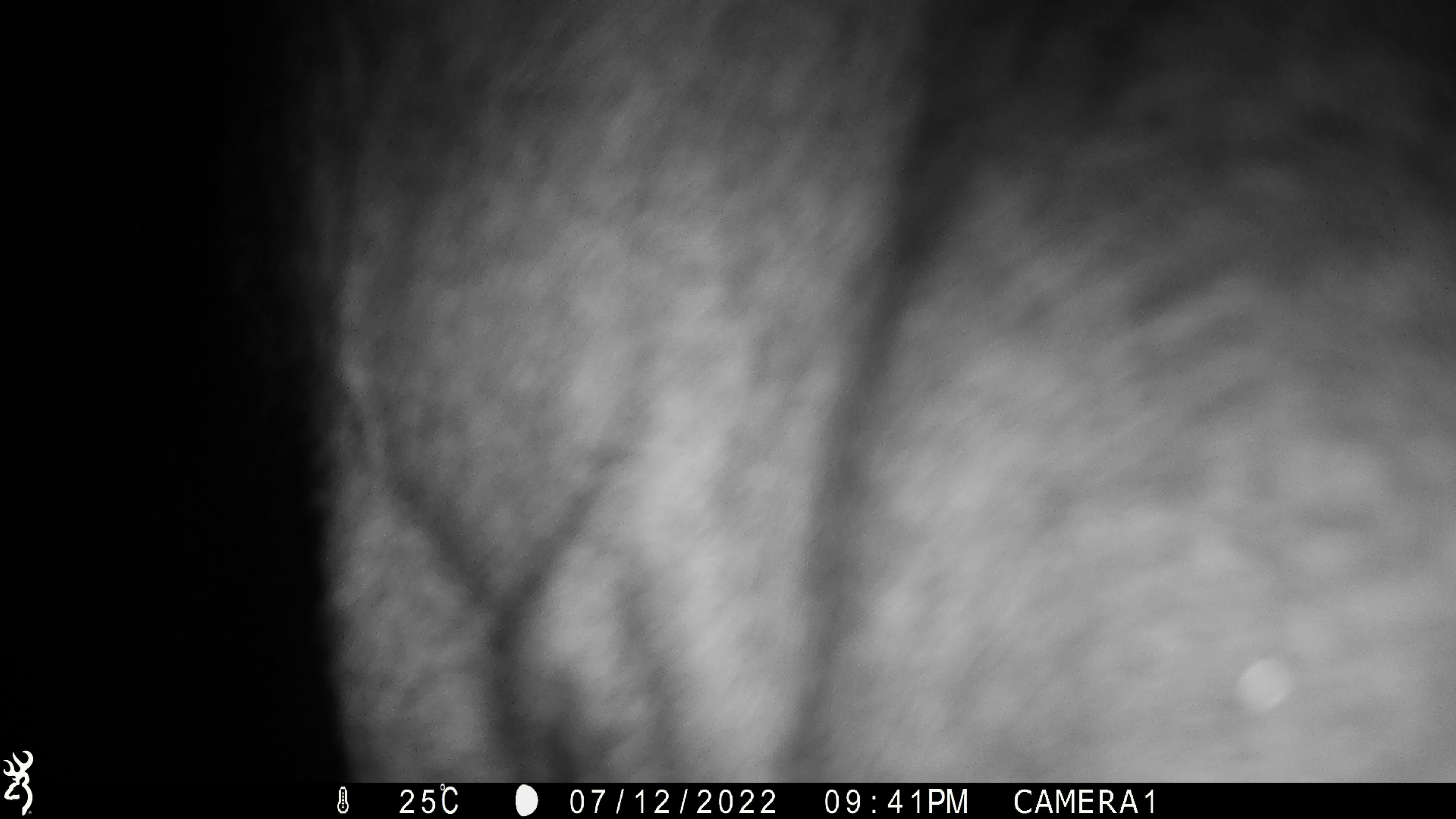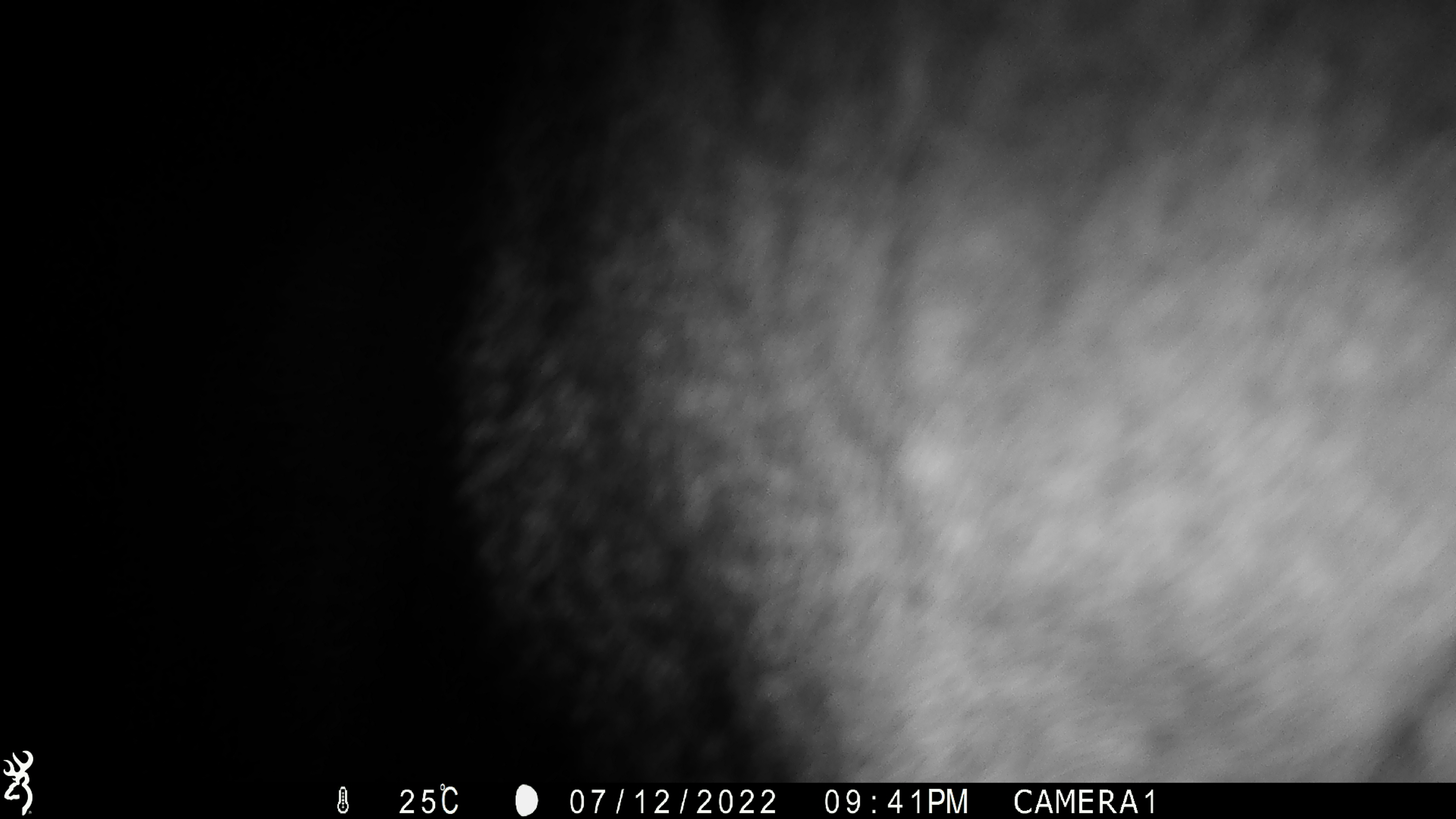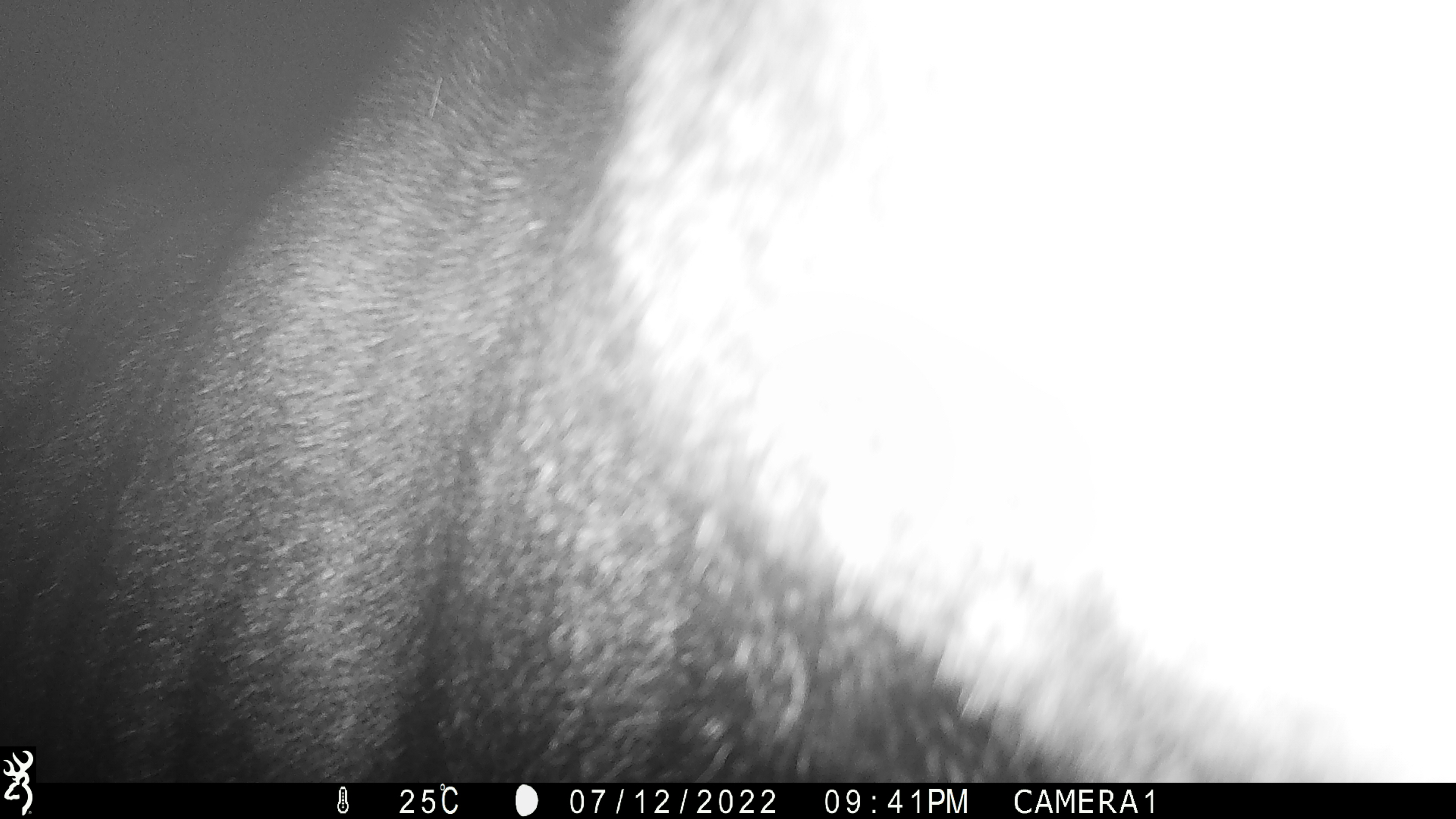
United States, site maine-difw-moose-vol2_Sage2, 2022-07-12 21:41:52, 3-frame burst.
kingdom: Animalia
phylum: Chordata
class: Mammalia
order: Artiodactyla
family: Cervidae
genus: Alces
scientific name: Alces alces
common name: moose